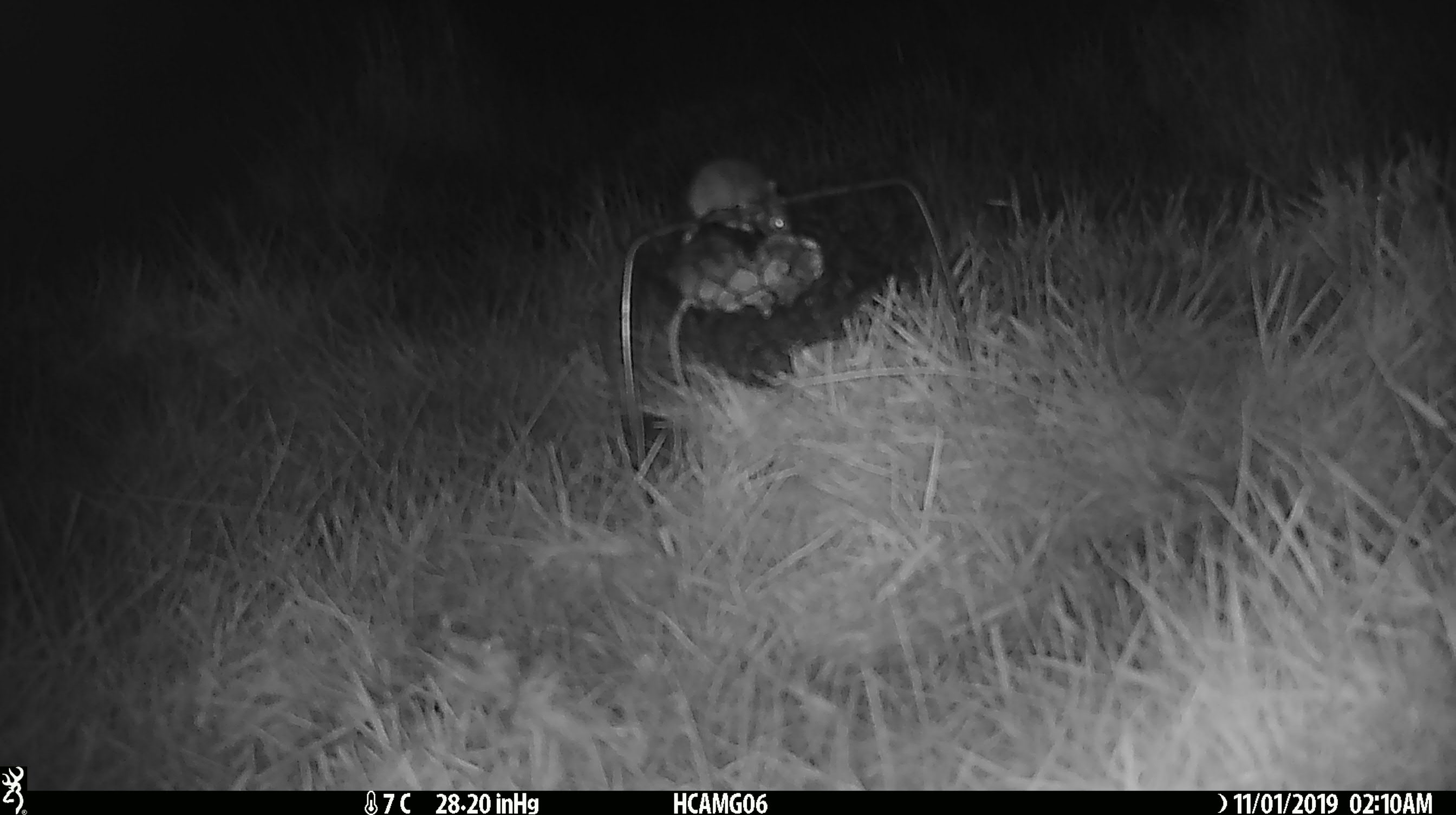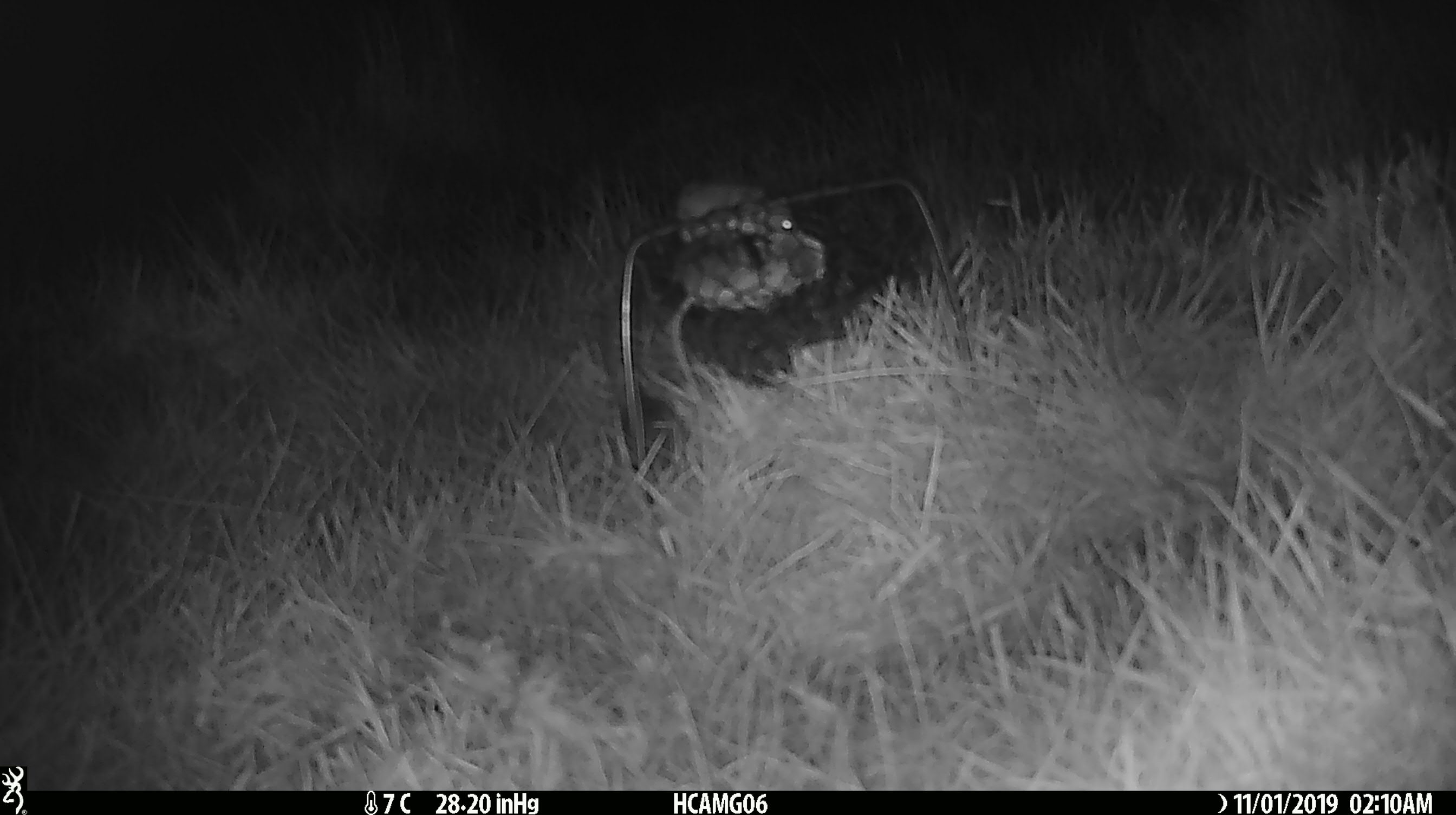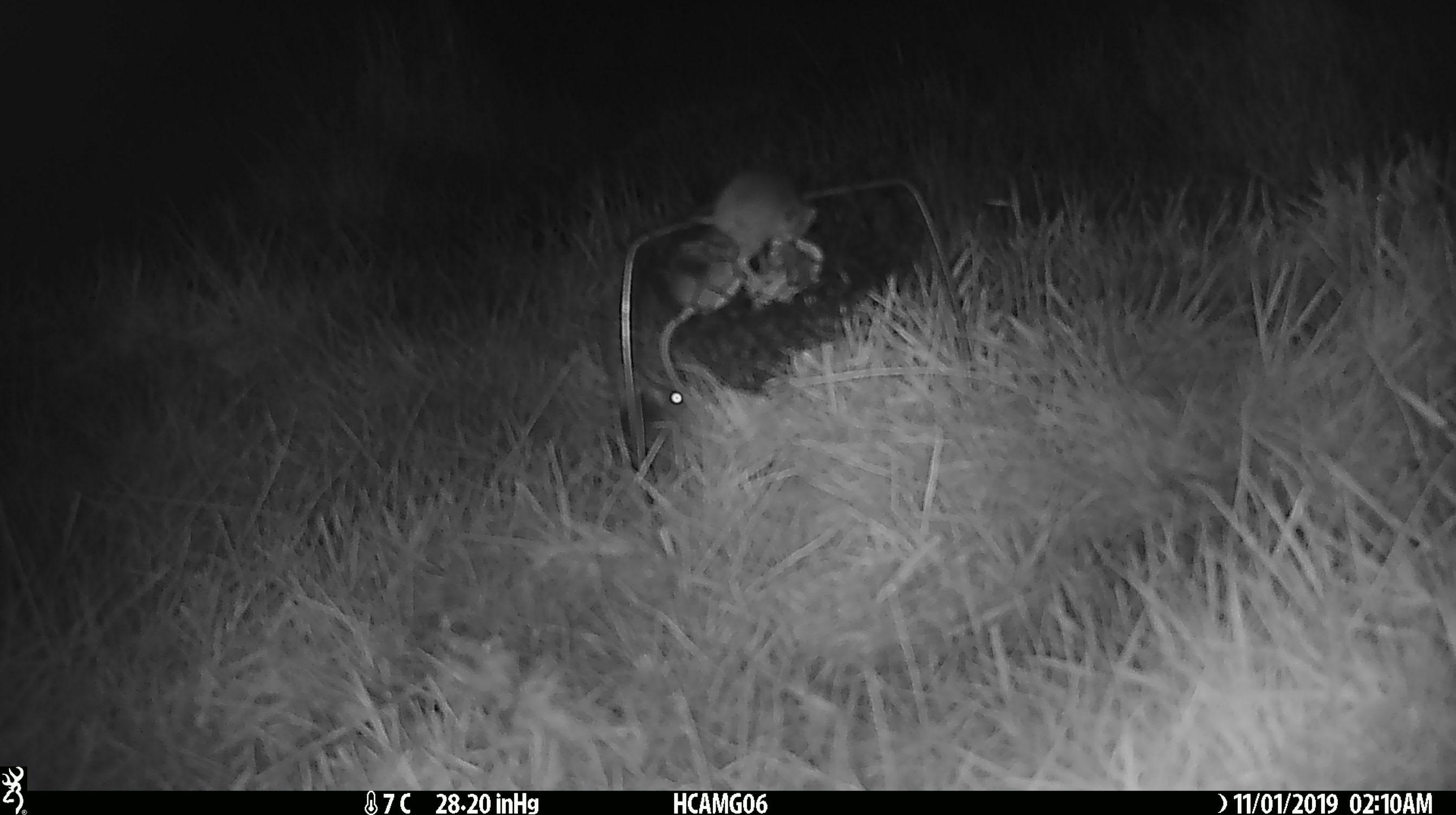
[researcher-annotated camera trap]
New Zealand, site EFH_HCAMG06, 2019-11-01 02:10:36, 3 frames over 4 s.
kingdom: Animalia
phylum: Chordata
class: Mammalia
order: Rodentia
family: Muridae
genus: Mus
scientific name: Mus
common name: mouse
Mouse (Mus).